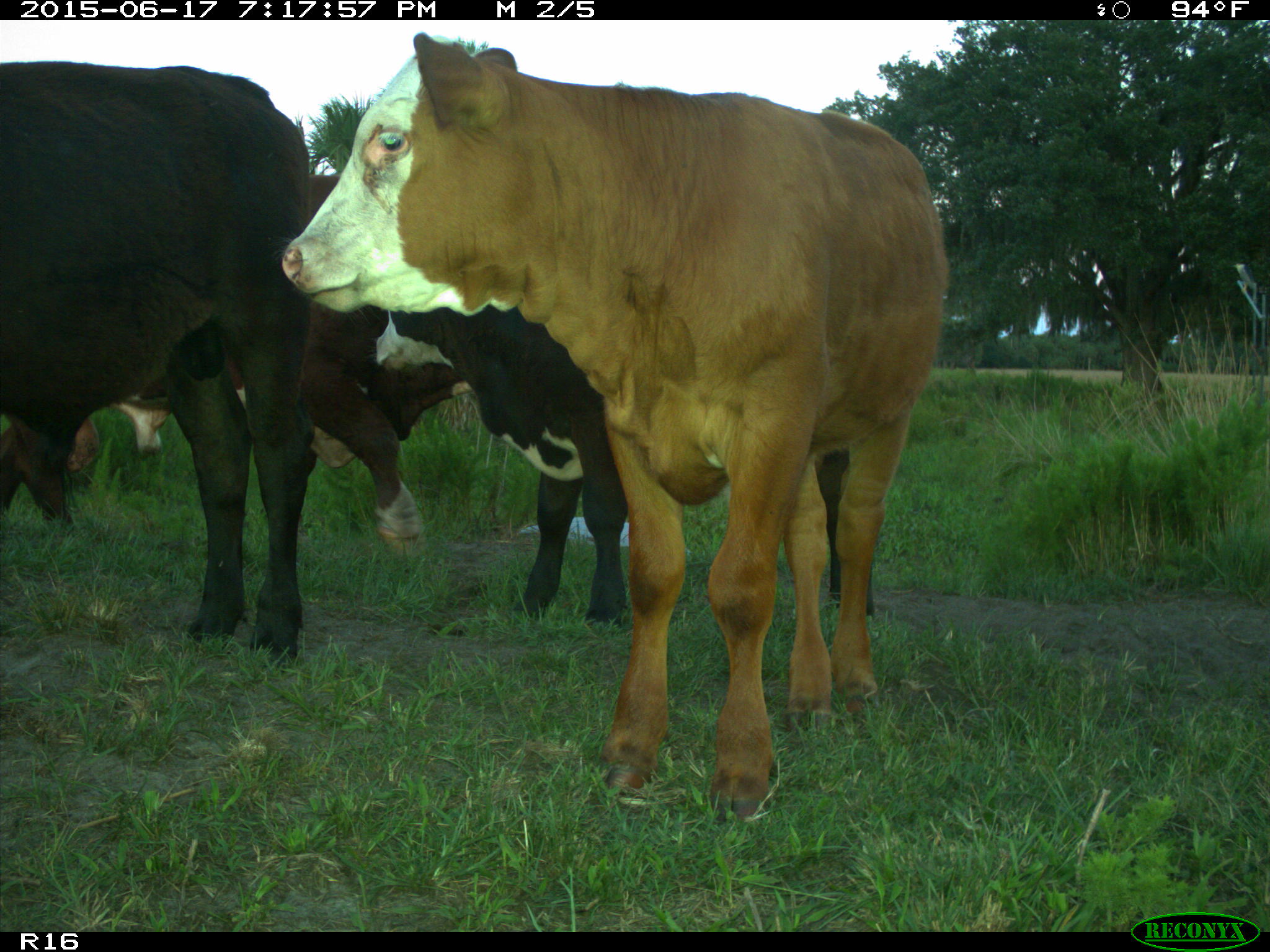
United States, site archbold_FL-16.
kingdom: Animalia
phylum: Chordata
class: Mammalia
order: Artiodactyla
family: Bovidae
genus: Bos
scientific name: Bos taurus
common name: domestic cow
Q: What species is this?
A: Bos taurus (domestic cow).